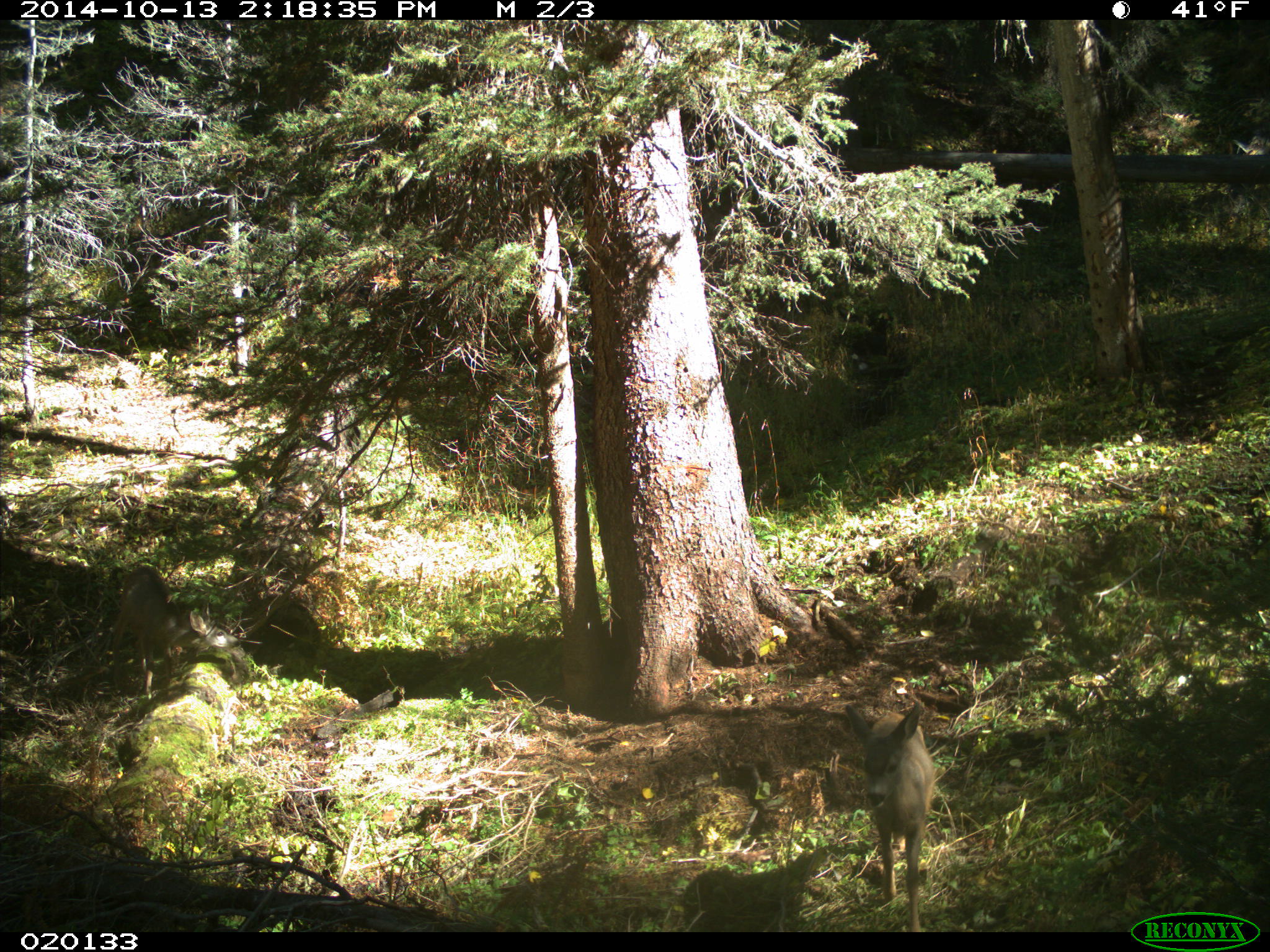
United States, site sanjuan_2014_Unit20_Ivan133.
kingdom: Animalia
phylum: Chordata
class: Mammalia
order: Artiodactyla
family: Cervidae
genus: Odocoileus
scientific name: Odocoileus hemionus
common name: mule deer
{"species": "Odocoileus hemionus (mule deer)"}